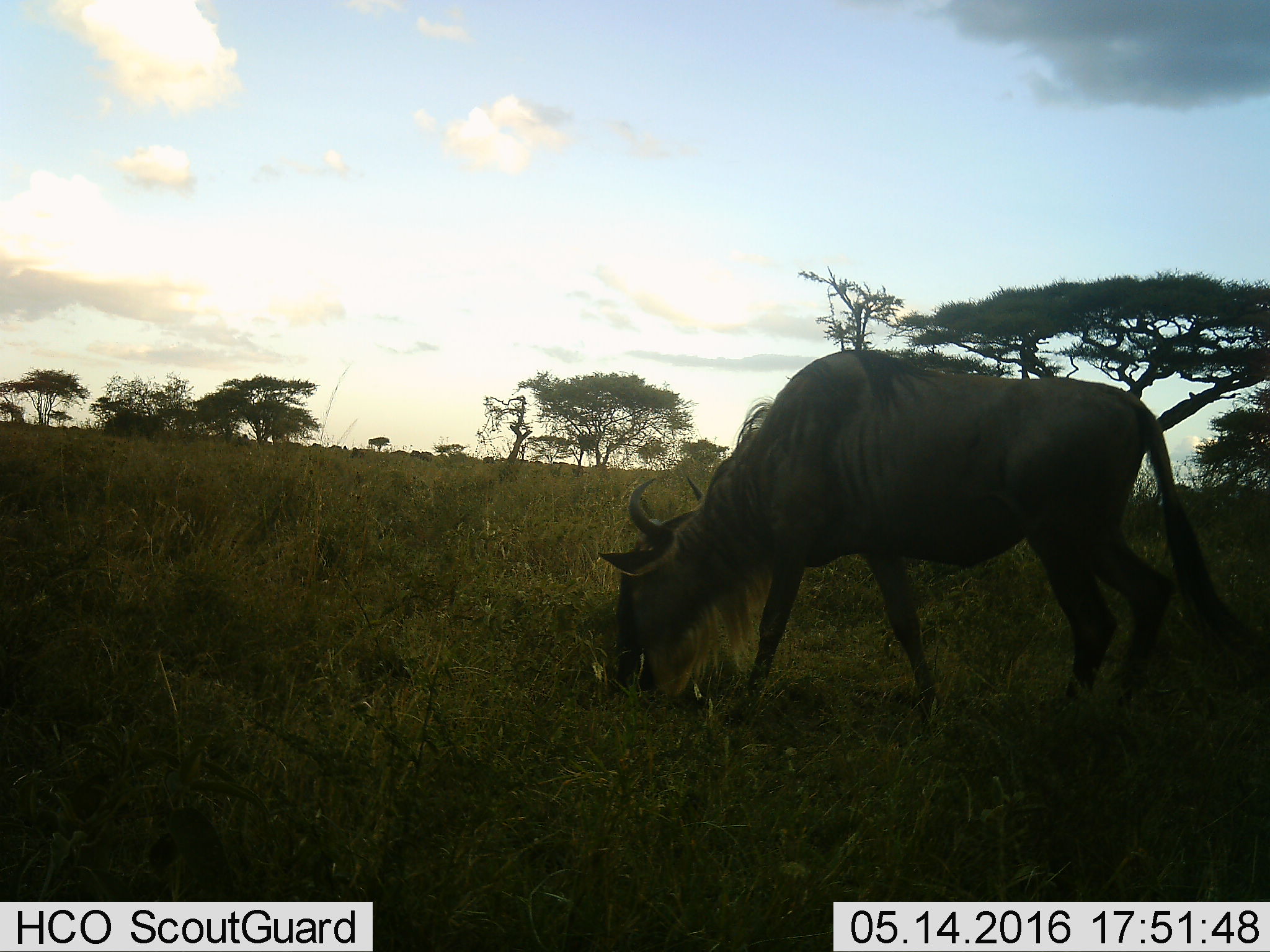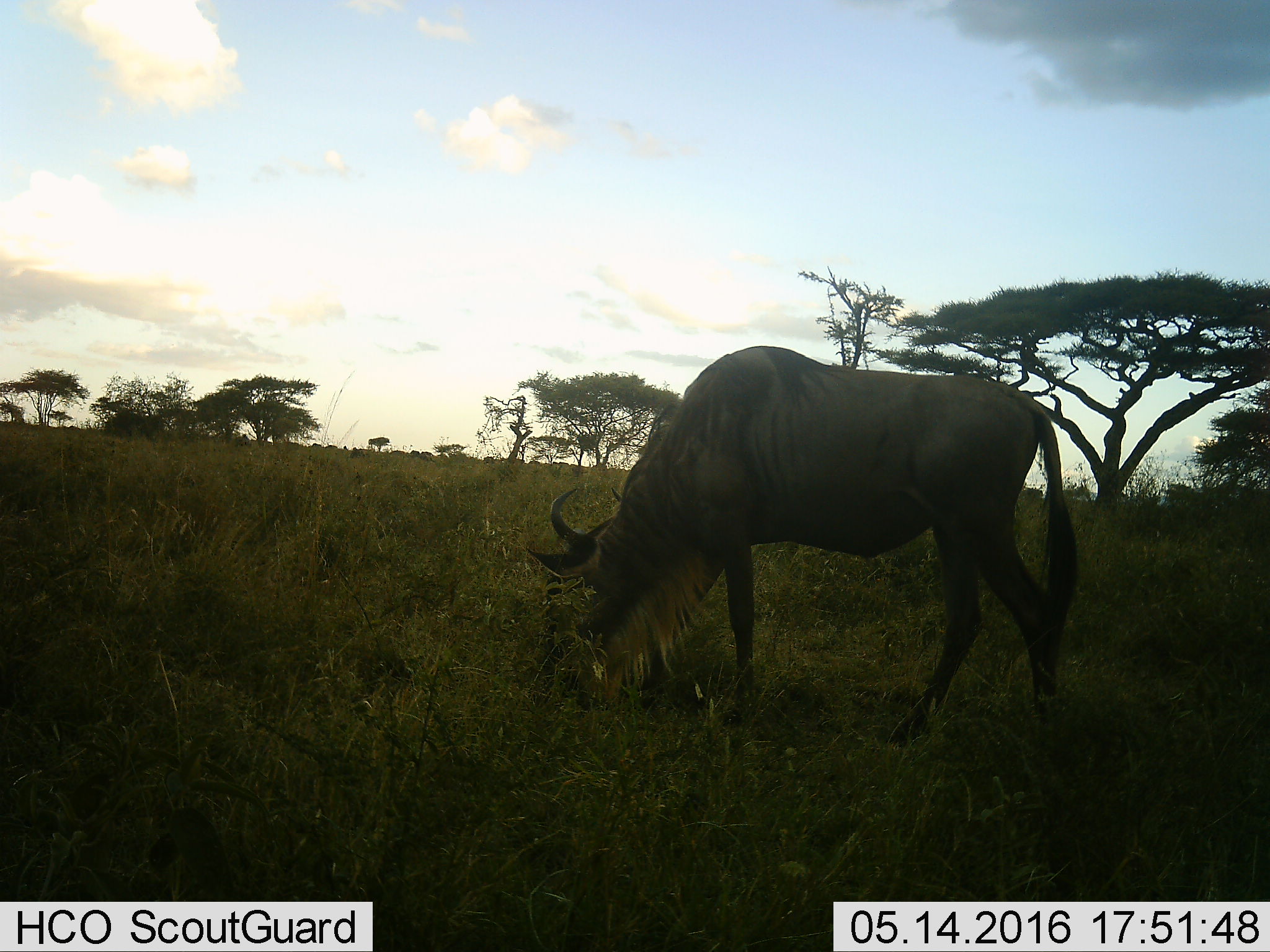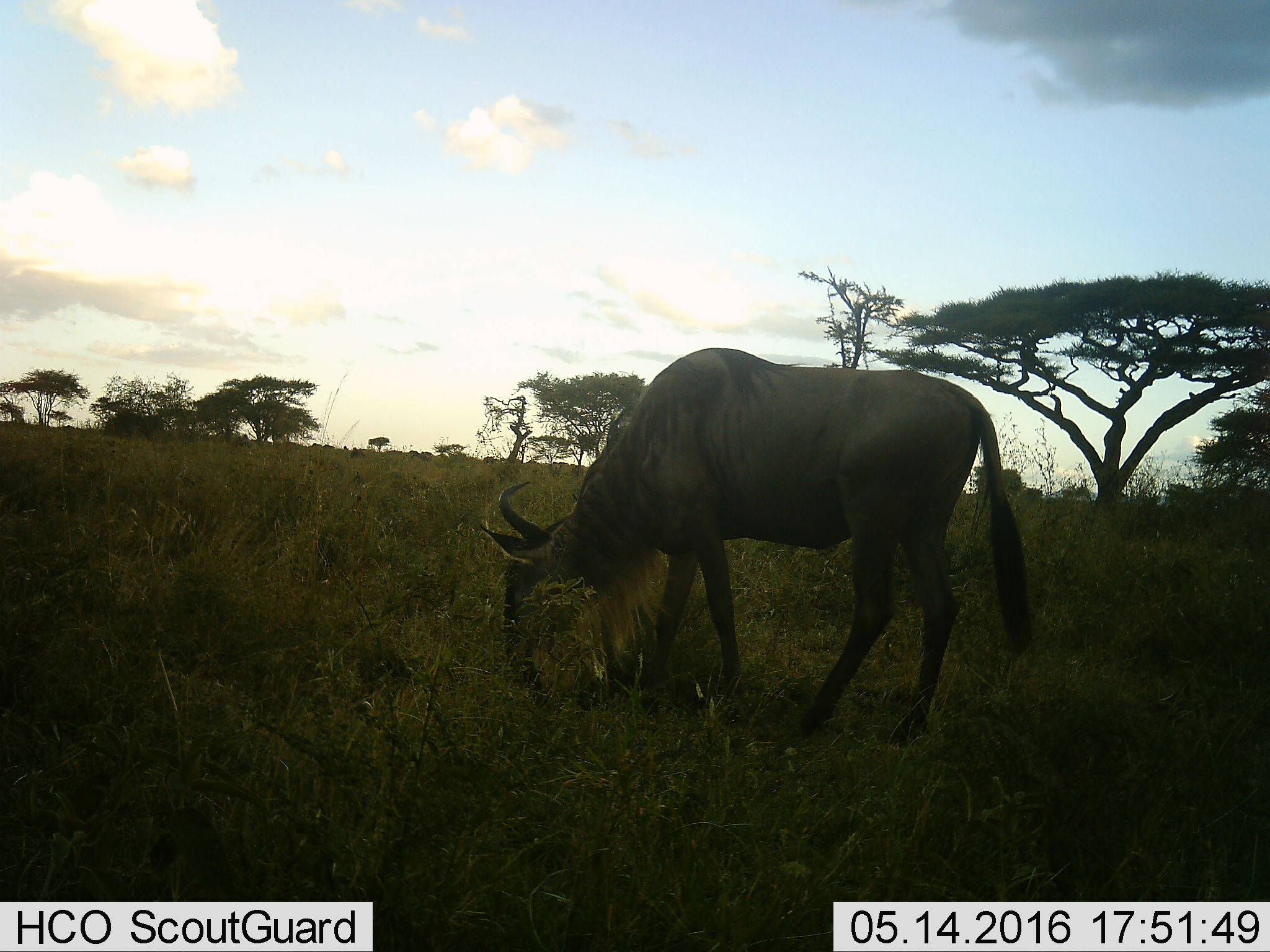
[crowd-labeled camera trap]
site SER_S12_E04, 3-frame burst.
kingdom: Animalia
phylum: Chordata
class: Mammalia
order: Artiodactyla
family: Bovidae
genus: Connochaetes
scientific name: Connochaetes taurinus taurinus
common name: blue wildebeest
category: wildebeestblue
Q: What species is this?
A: Wildebeestblue (blue wildebeest) (Connochaetes taurinus taurinus).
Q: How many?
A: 1.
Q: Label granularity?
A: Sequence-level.